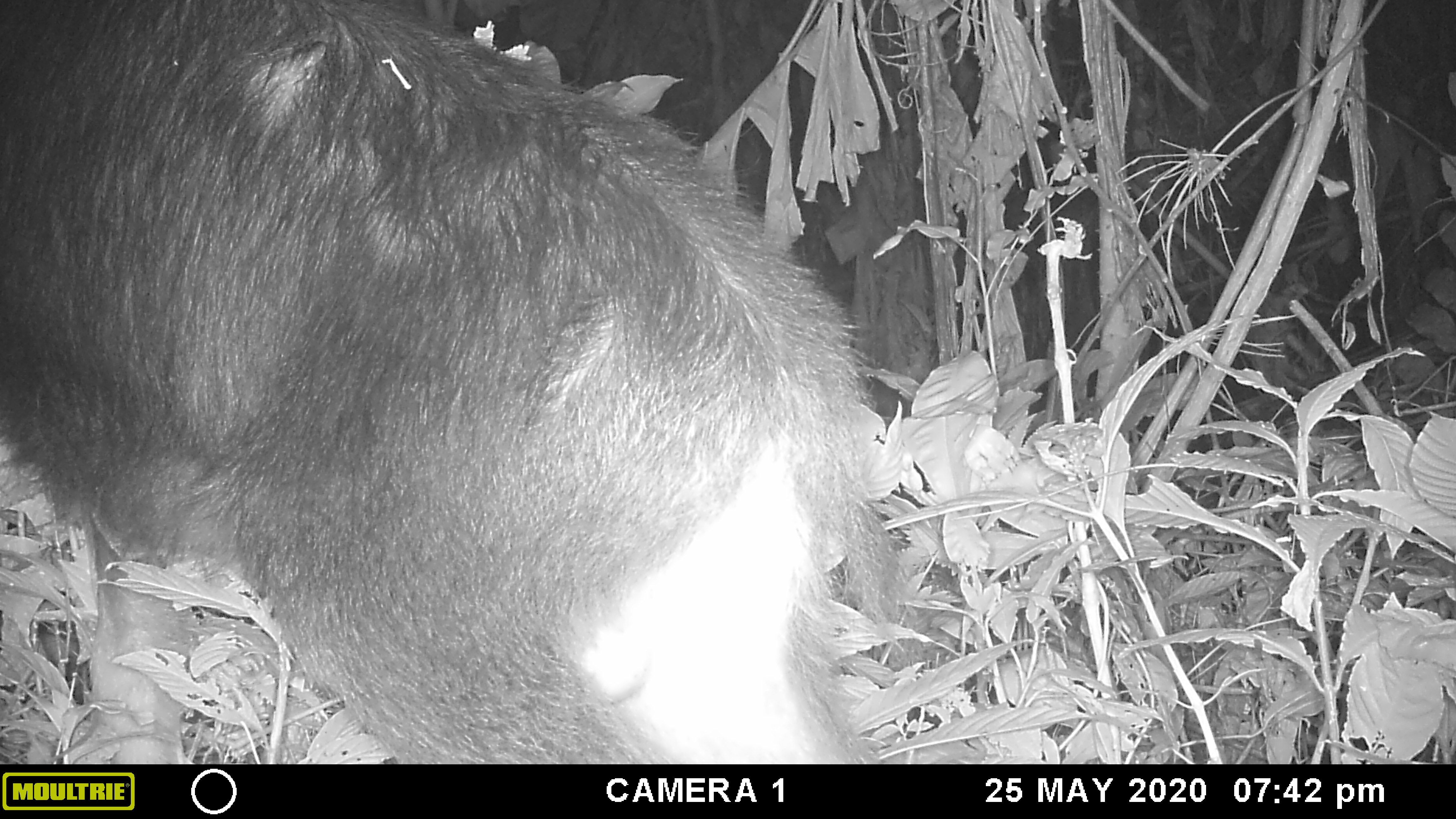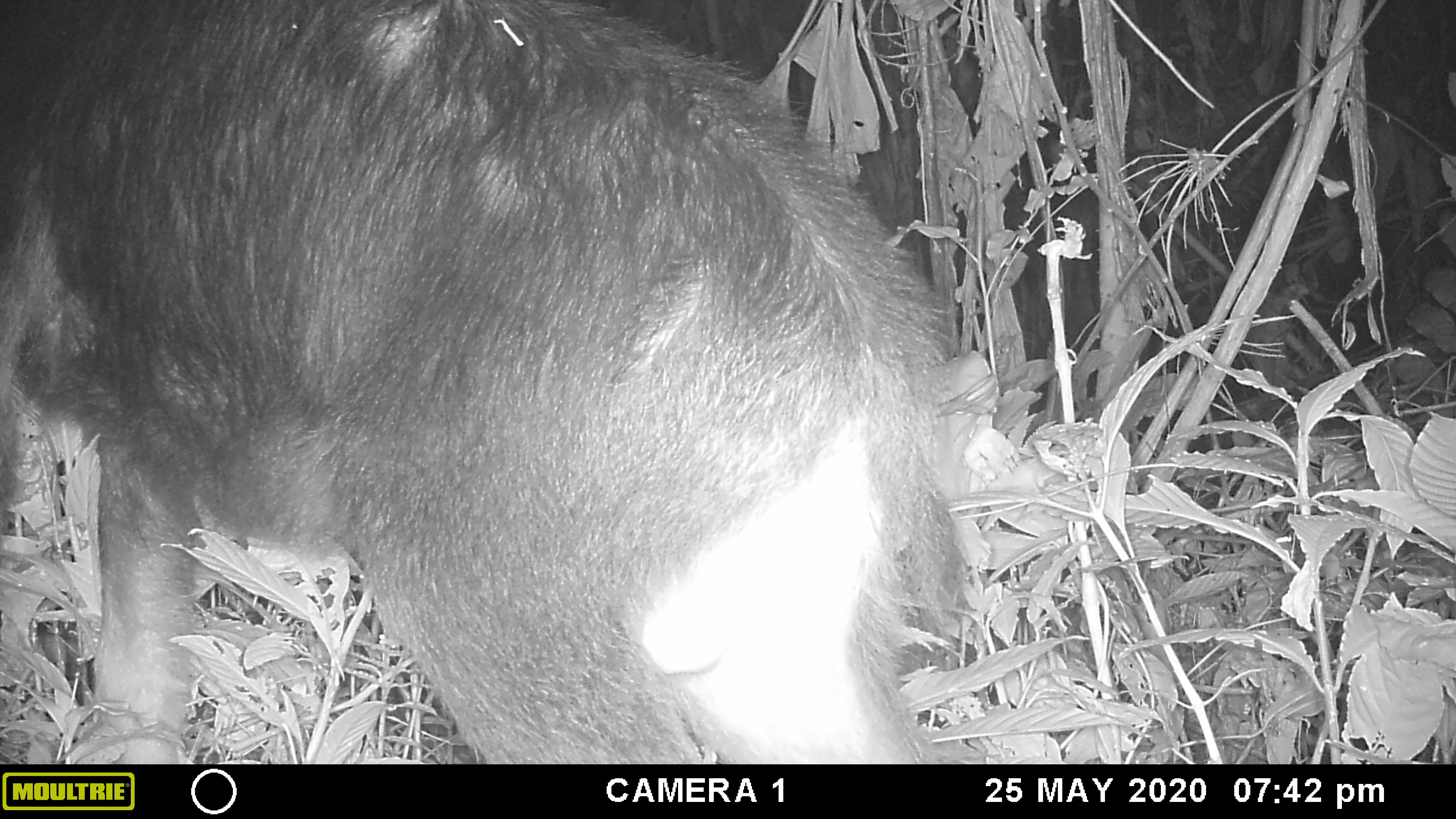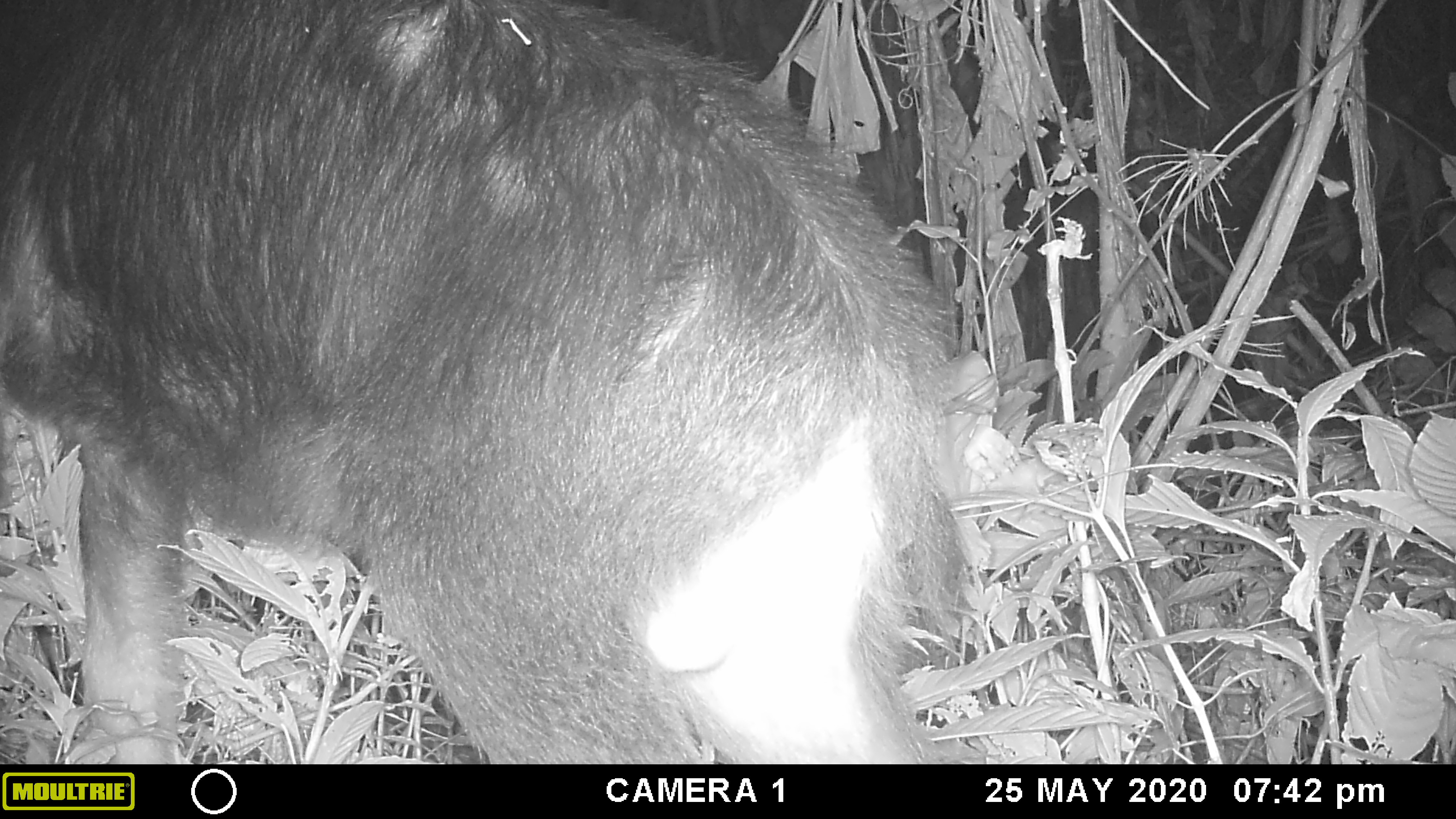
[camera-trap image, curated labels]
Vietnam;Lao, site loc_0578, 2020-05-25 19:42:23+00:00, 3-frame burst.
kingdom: Animalia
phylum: Chordata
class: Mammalia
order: Artiodactyla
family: Bovidae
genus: Capricornis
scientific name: Capricornis sumatraensis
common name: chinese serow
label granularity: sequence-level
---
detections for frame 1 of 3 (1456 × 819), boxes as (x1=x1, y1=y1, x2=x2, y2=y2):
chinese serow: (x1=0, y1=0, x2=910, y2=764)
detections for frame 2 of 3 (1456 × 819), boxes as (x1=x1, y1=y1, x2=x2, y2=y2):
chinese serow: (x1=0, y1=0, x2=973, y2=762)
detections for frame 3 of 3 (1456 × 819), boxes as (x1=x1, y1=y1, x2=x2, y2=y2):
chinese serow: (x1=0, y1=0, x2=972, y2=764)